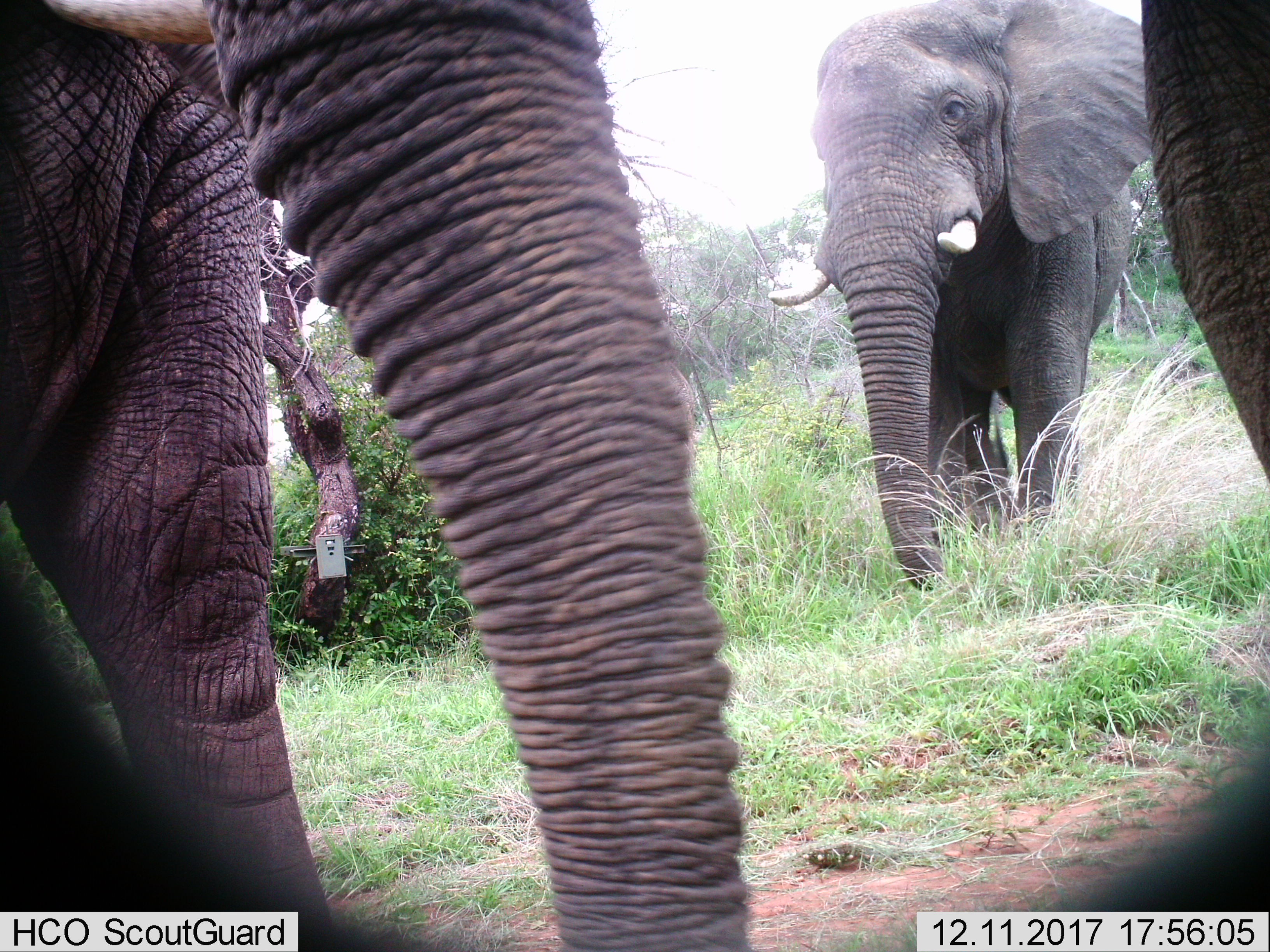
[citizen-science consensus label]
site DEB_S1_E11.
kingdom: Animalia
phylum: Chordata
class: Mammalia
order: Proboscidea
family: Elephantidae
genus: Loxodonta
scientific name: Loxodonta africana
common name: african bush elephant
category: elephant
Elephant (african bush elephant) (Loxodonta africana), count 3. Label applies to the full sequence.